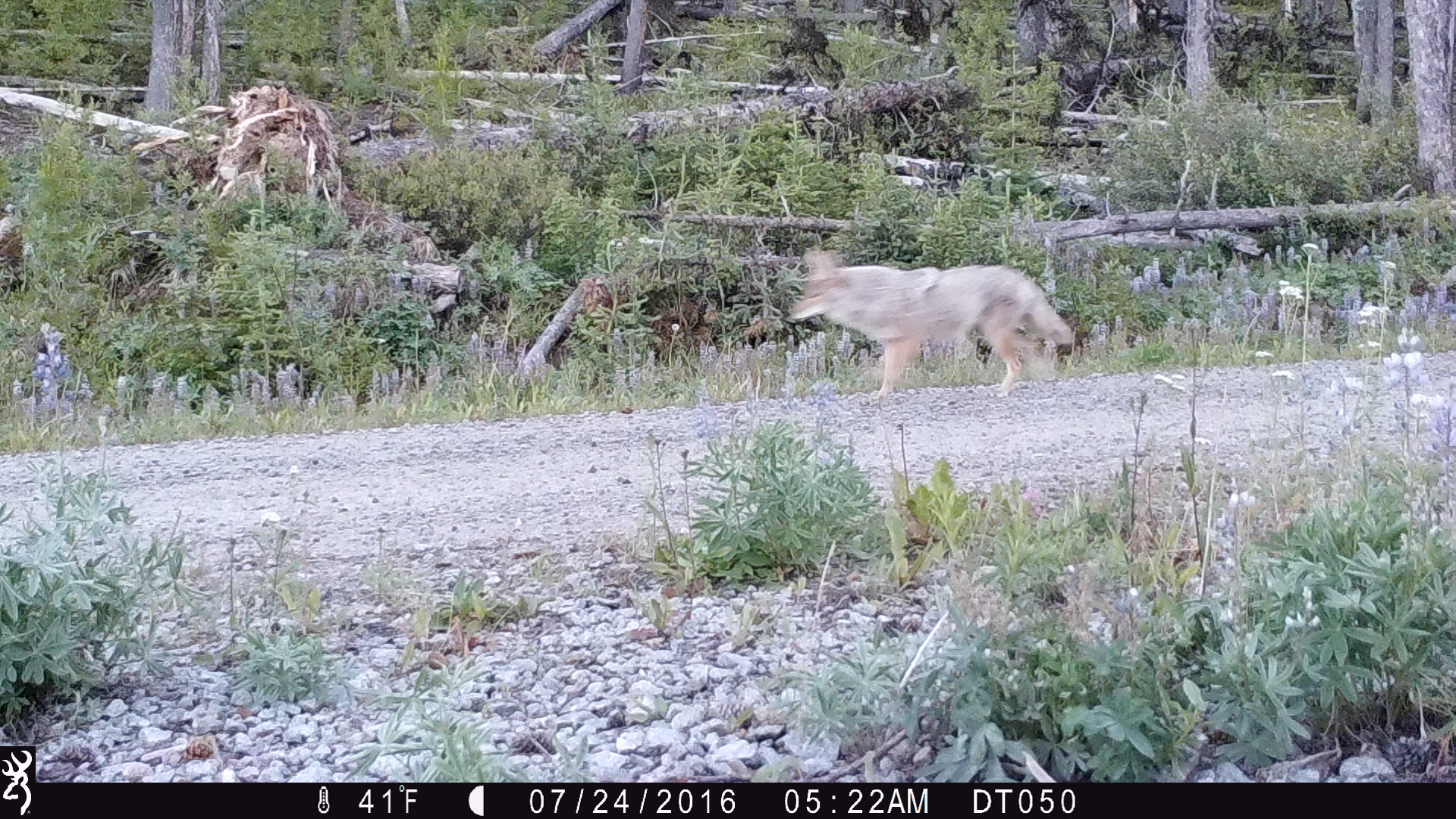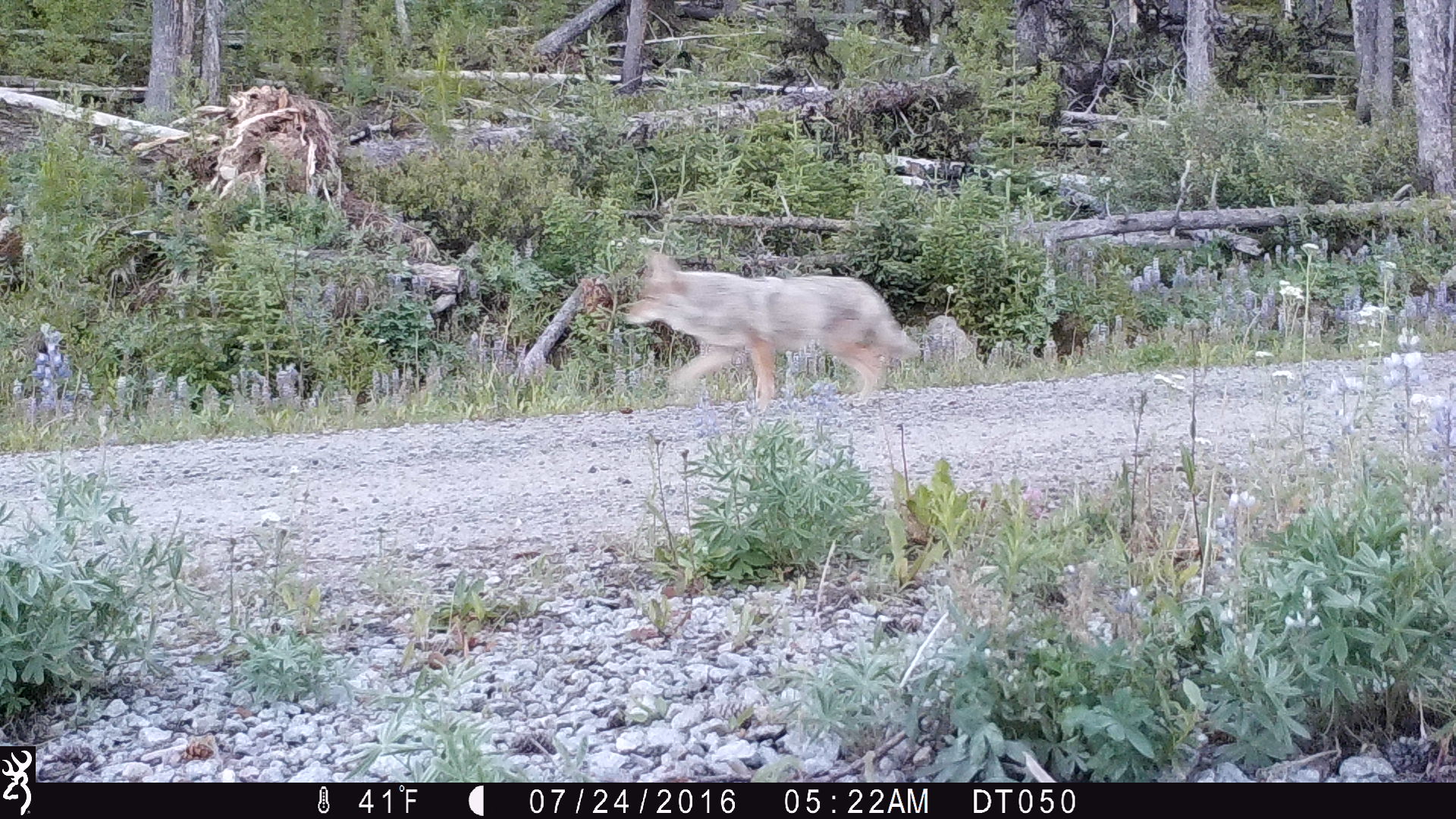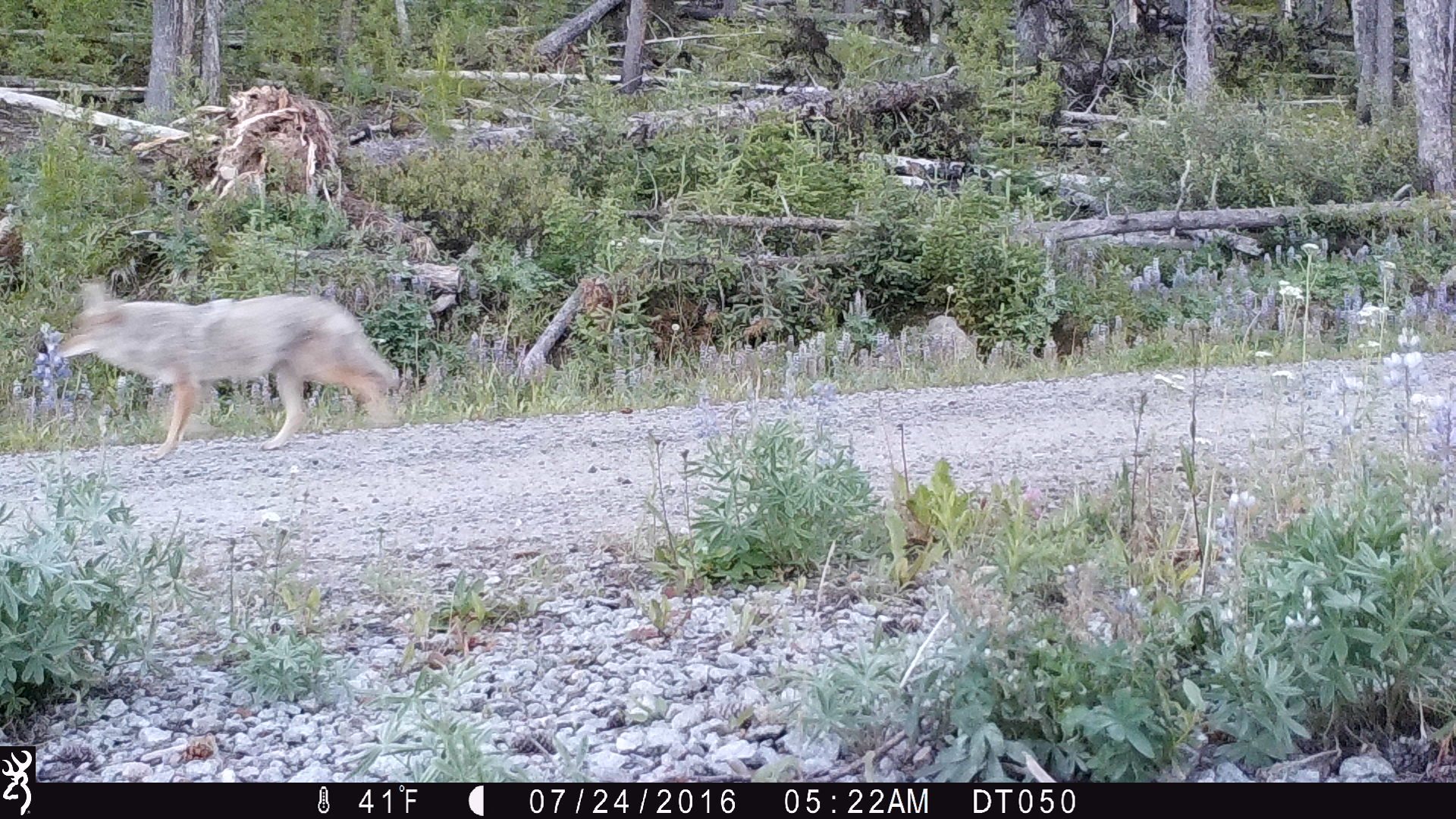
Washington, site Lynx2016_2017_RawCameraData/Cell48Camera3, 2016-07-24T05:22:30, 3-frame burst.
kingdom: Animalia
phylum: Chordata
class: Mammalia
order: Carnivora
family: Canidae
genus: Canis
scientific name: Canis latrans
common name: coyote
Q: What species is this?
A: Canis latrans (coyote).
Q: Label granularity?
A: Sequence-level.